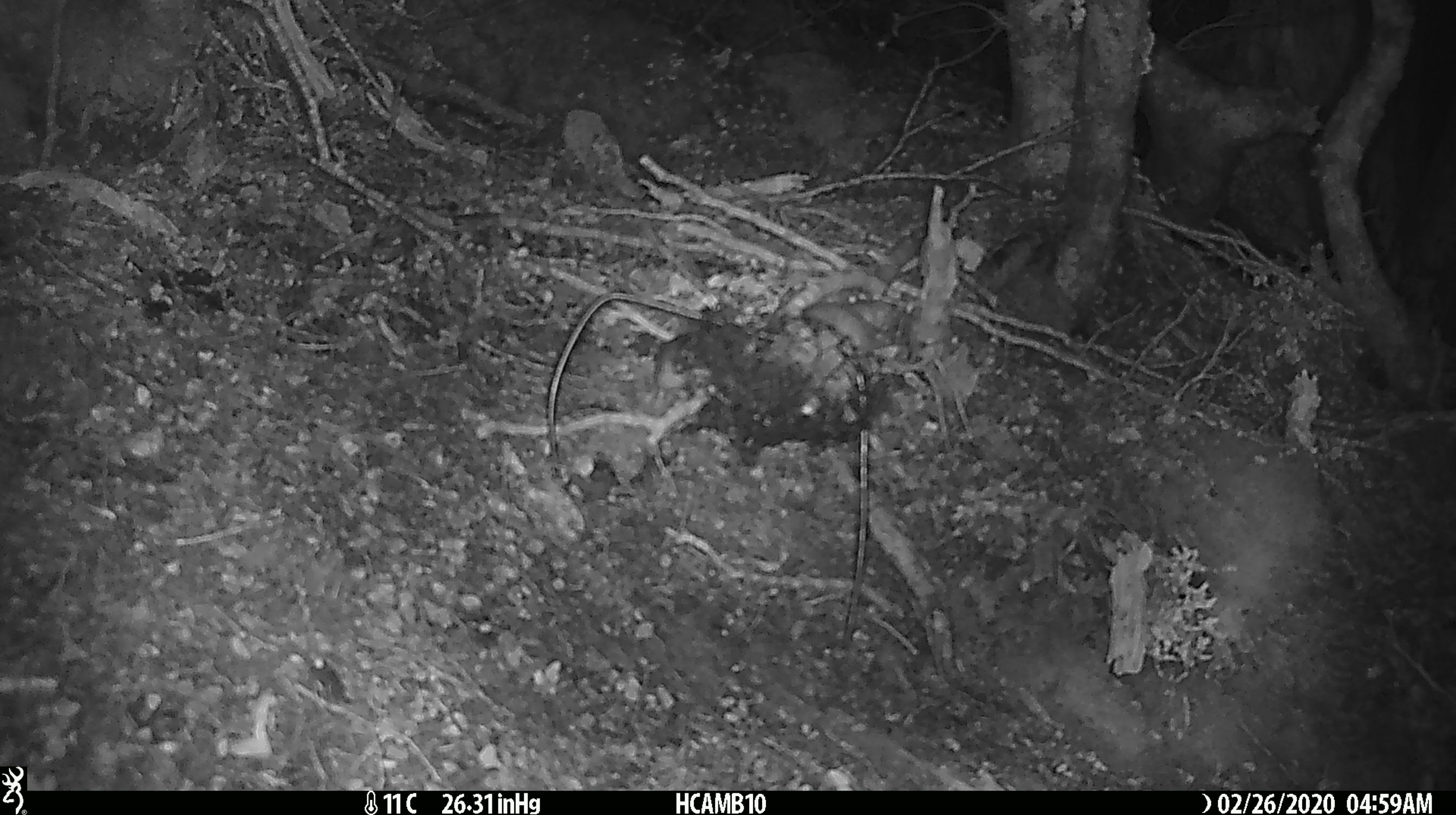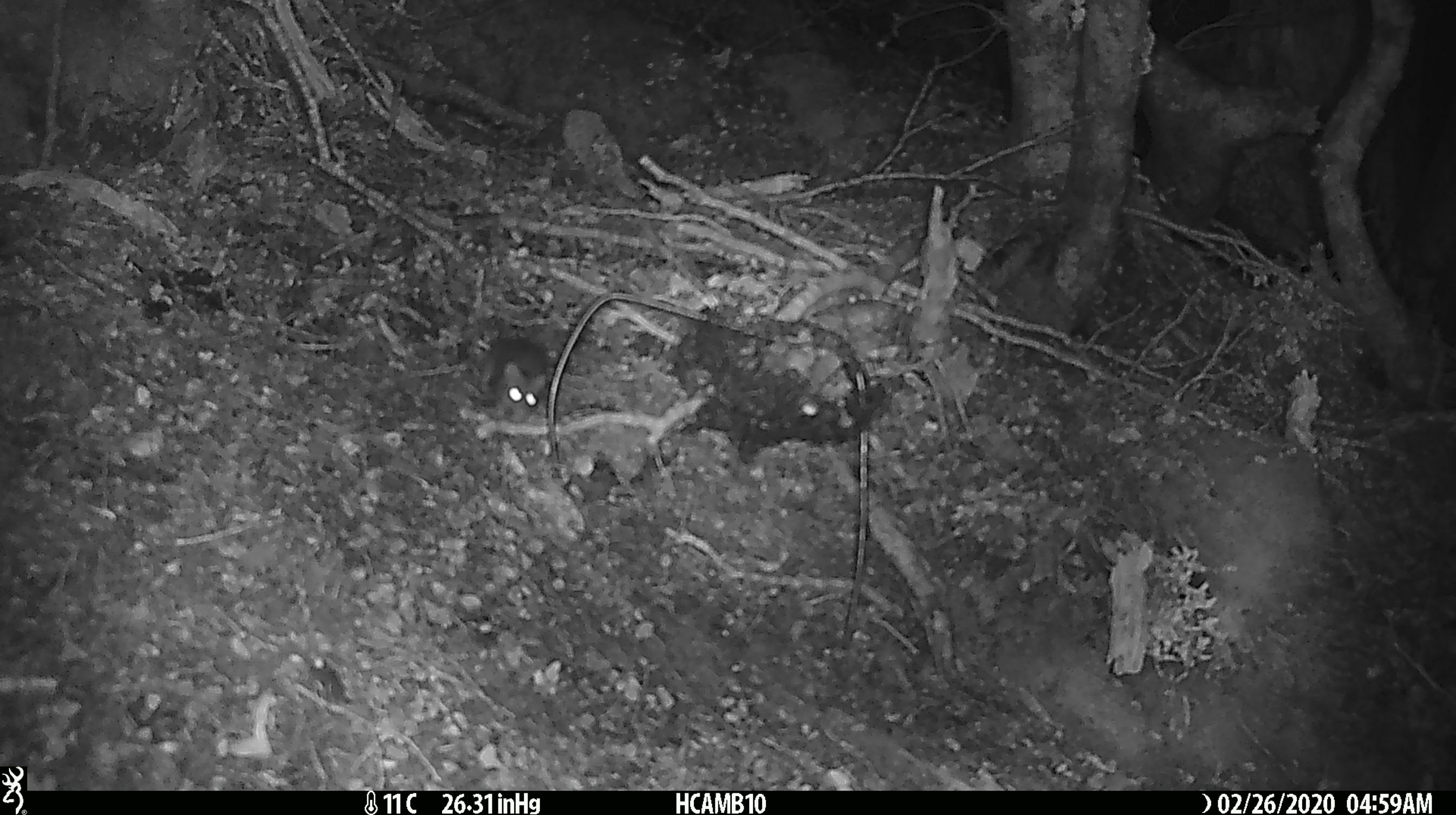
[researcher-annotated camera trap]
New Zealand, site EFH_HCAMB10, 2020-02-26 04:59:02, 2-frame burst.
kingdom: Animalia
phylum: Chordata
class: Mammalia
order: Rodentia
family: Muridae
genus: Mus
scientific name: Mus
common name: mouse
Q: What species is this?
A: Mouse (Mus).